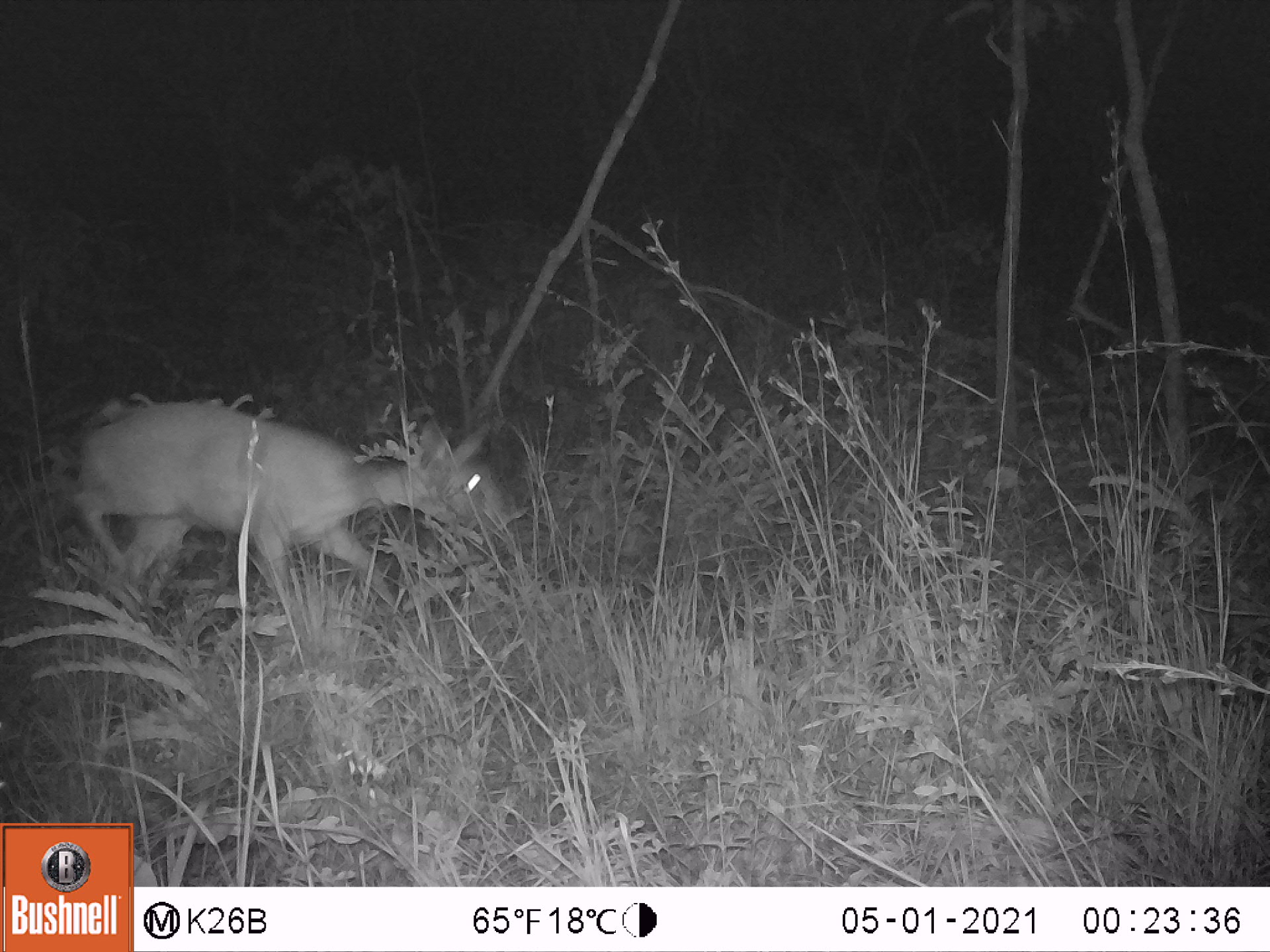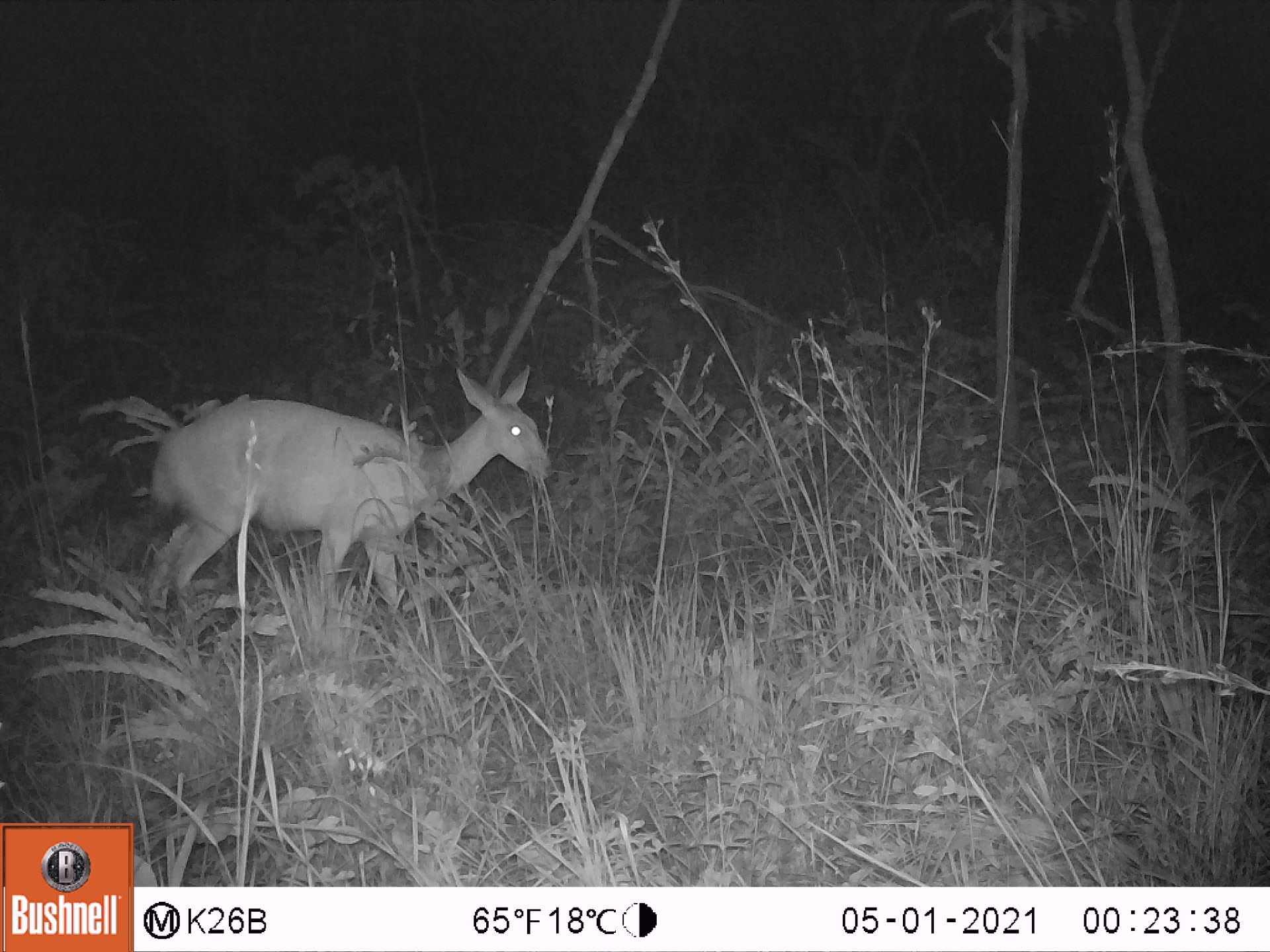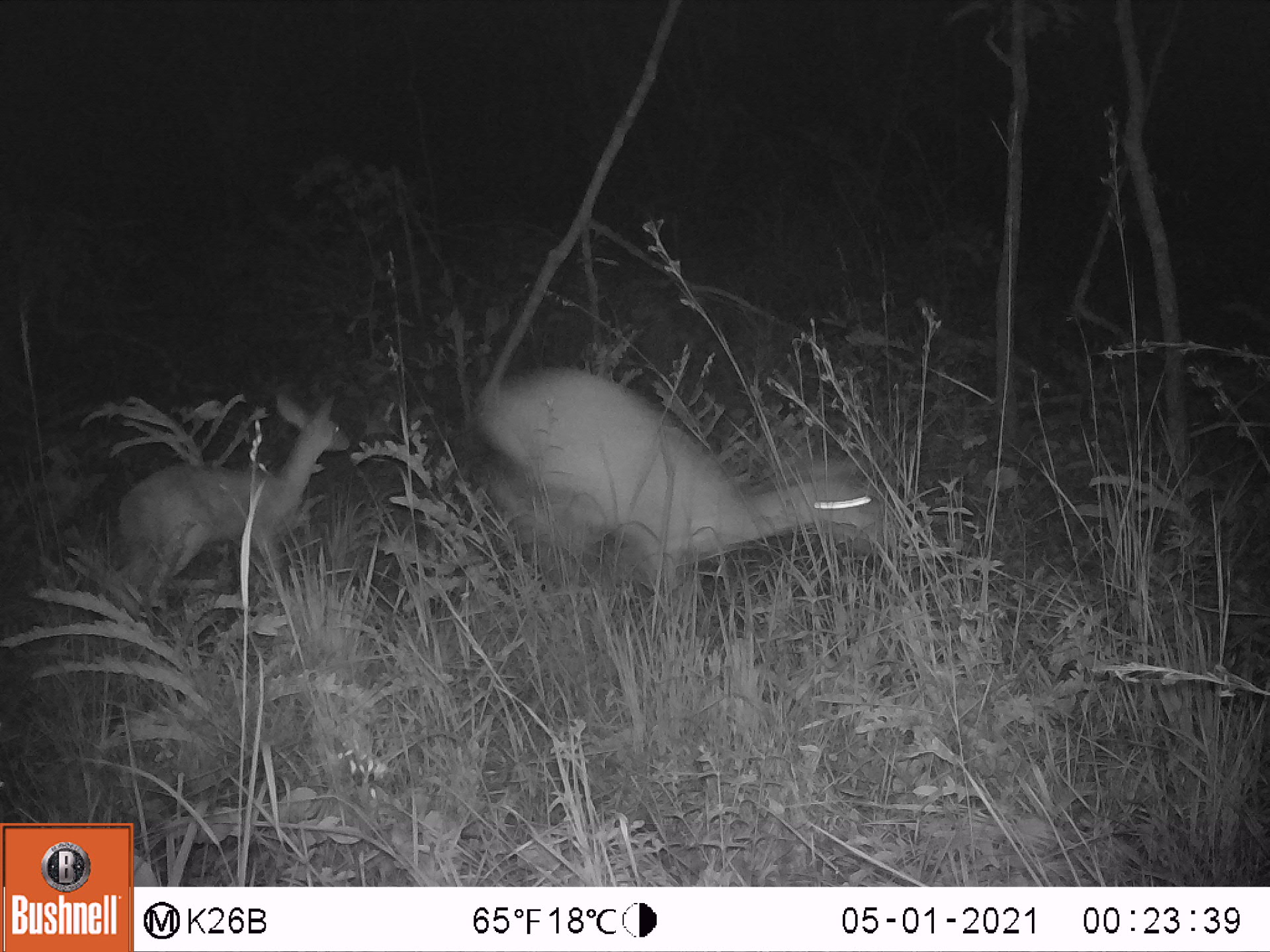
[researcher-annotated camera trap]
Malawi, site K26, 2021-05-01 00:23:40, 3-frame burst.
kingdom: Animalia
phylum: Chordata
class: Mammalia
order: Artiodactyla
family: Bovidae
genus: Tragelaphus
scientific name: Tragelaphus sylvaticus sylvaticus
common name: cape bushbuck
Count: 1.